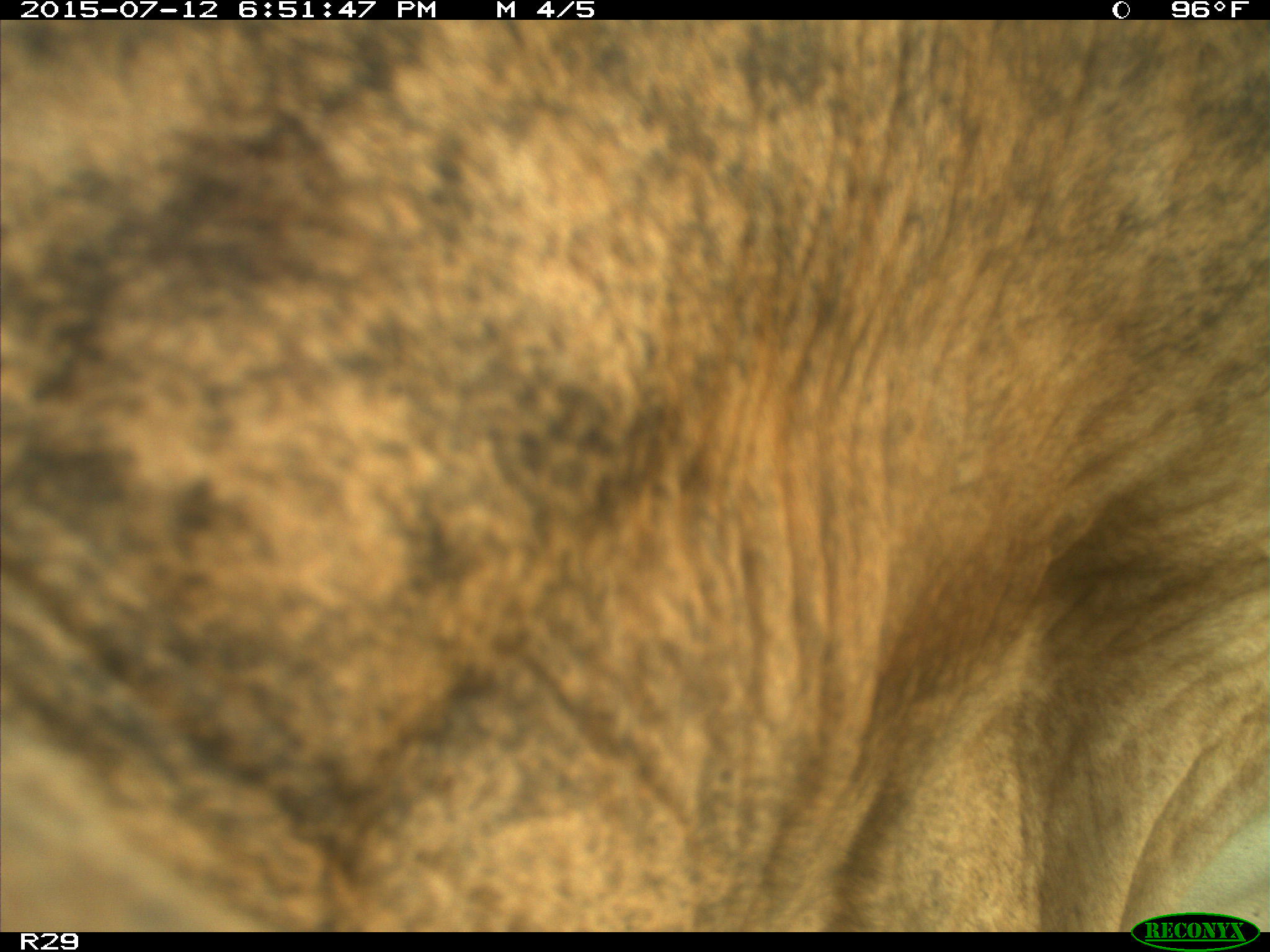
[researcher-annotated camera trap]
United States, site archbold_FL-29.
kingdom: Animalia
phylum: Chordata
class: Mammalia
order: Artiodactyla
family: Bovidae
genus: Bos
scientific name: Bos taurus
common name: domestic cow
Bos taurus (domestic cow).